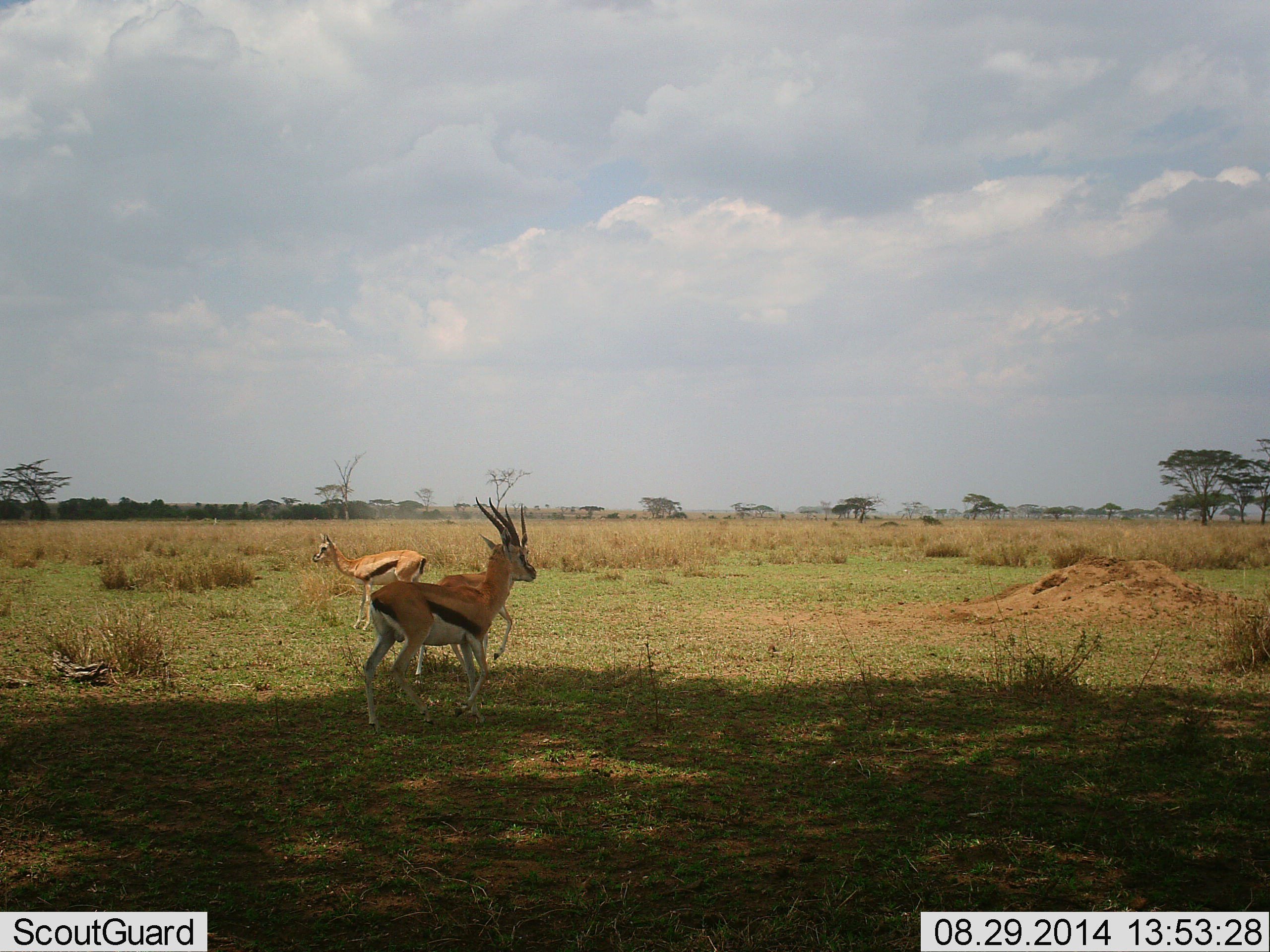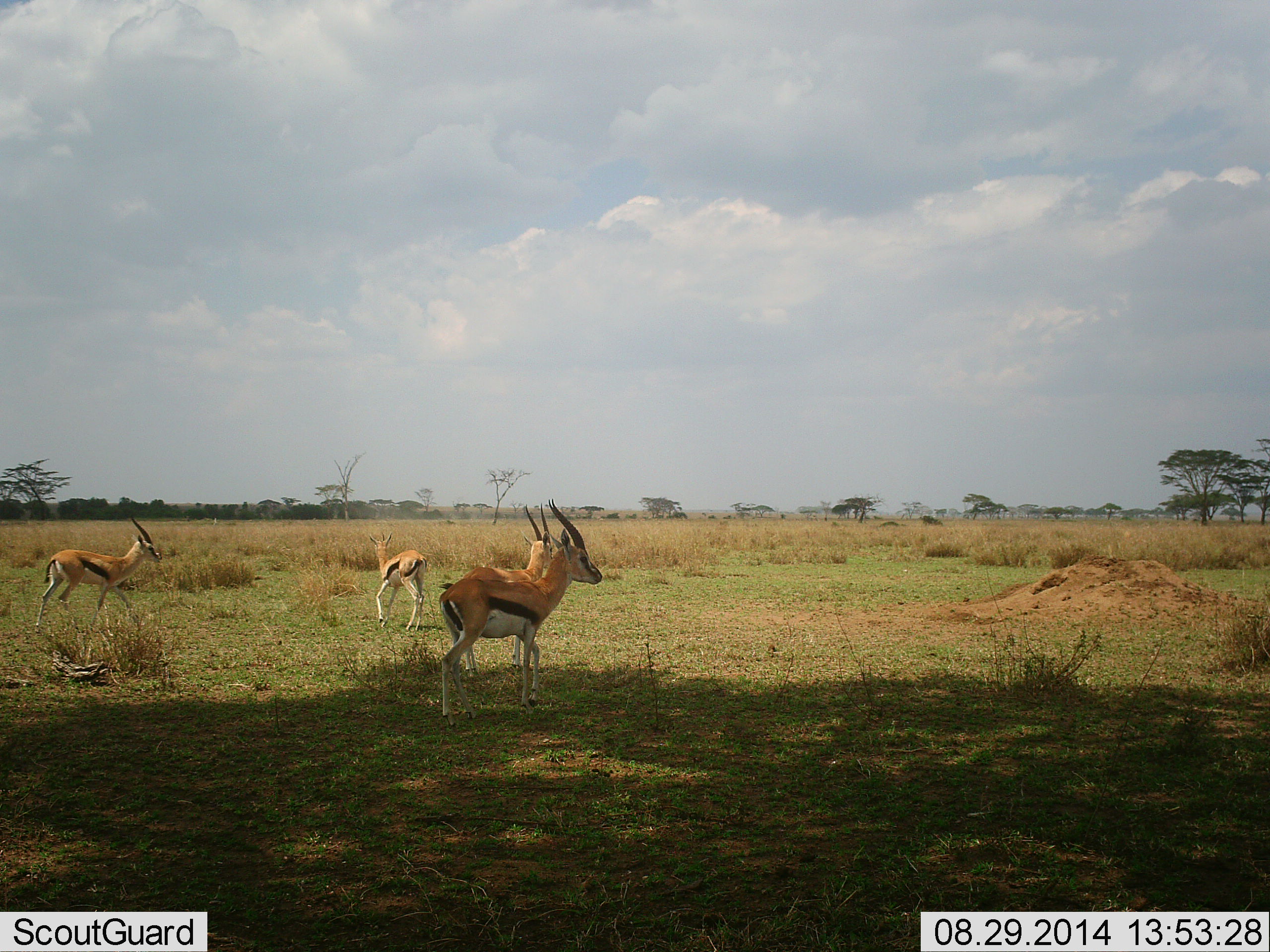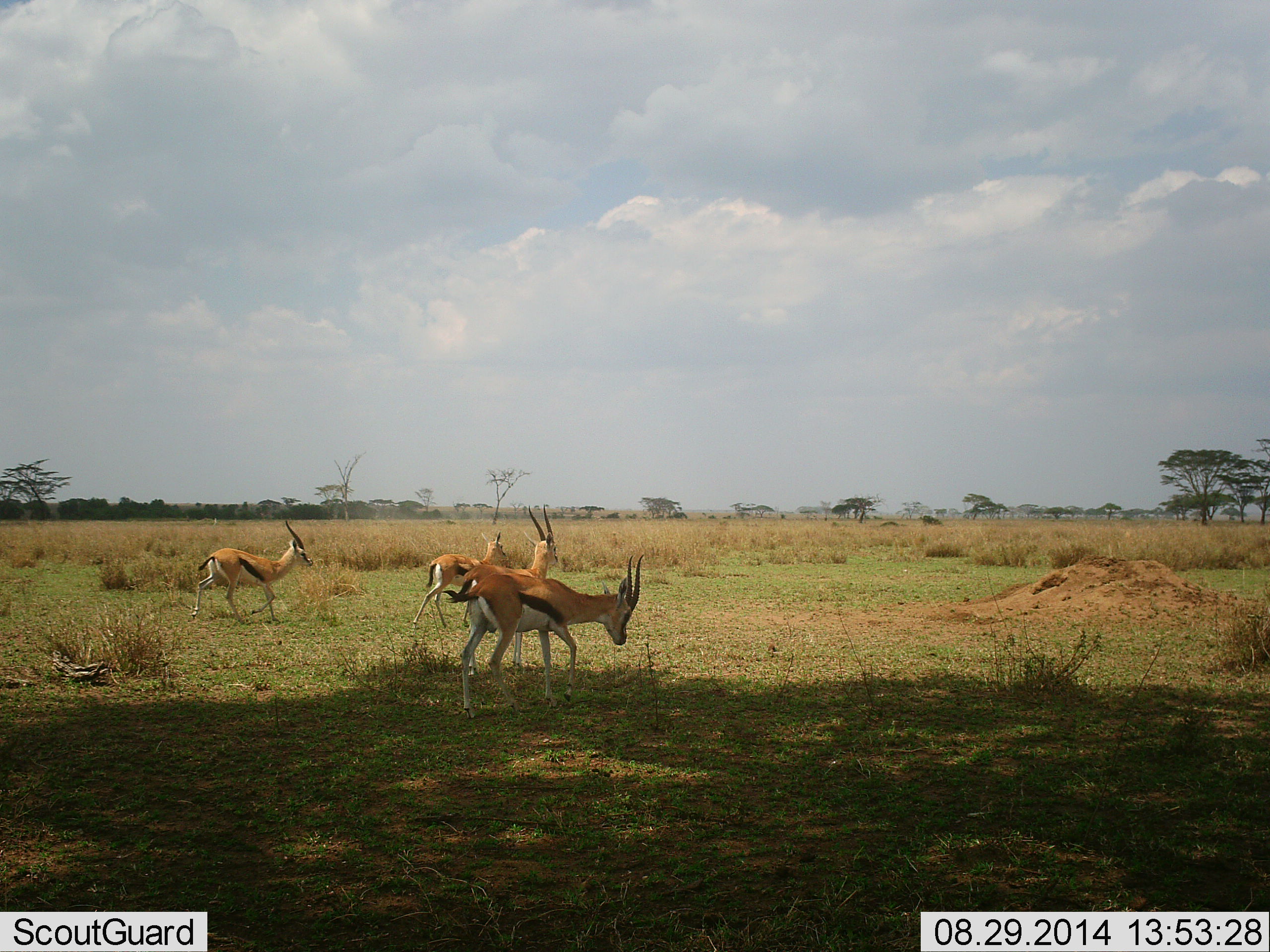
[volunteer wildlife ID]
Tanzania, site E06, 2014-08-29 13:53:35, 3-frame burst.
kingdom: Animalia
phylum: Chordata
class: Mammalia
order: Artiodactyla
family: Bovidae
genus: Eudorcas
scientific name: Eudorcas thomsonii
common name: thomson's gazelle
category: gazellethomsons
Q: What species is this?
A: Gazellethomsons (thomson's gazelle) (Eudorcas thomsonii).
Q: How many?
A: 4.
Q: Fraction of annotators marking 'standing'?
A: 20%.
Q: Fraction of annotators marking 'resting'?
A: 0%.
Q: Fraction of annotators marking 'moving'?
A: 90%.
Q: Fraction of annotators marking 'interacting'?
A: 0%.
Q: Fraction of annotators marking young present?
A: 0%.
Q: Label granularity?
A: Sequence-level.